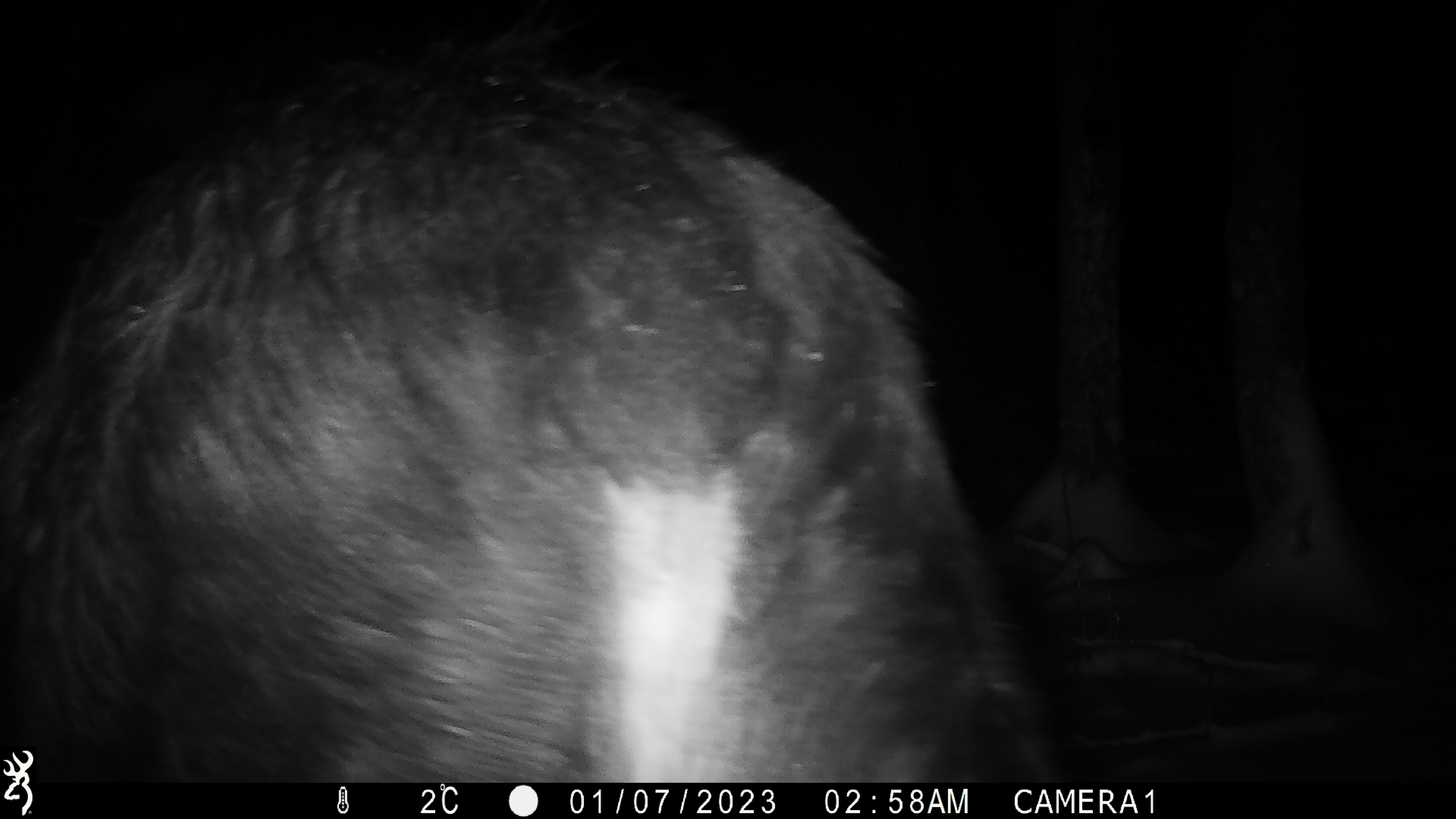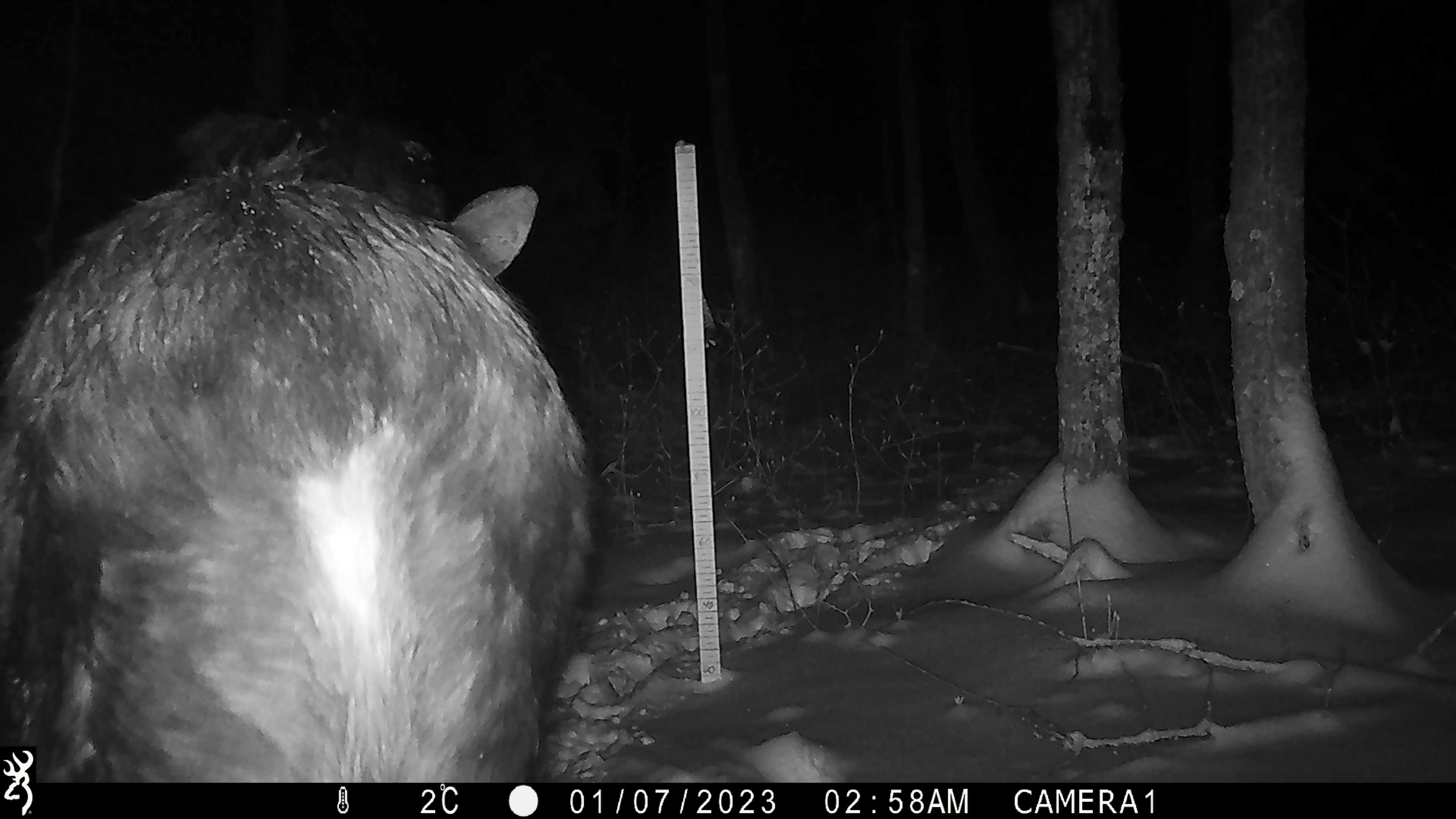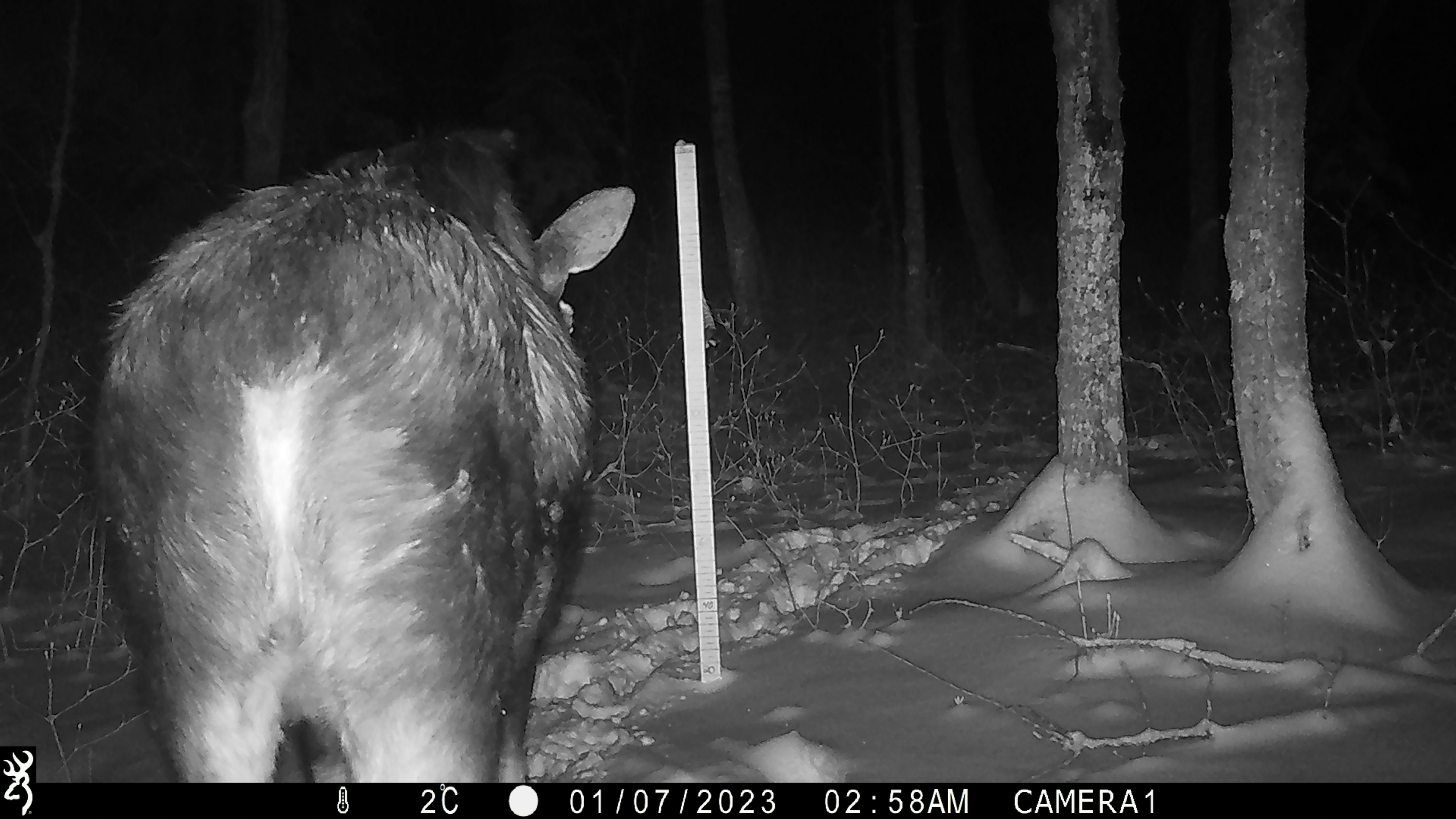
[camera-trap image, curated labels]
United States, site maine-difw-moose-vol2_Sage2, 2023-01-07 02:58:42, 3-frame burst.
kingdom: Animalia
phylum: Chordata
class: Mammalia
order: Artiodactyla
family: Cervidae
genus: Alces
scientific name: Alces alces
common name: moose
Moose (Alces alces).